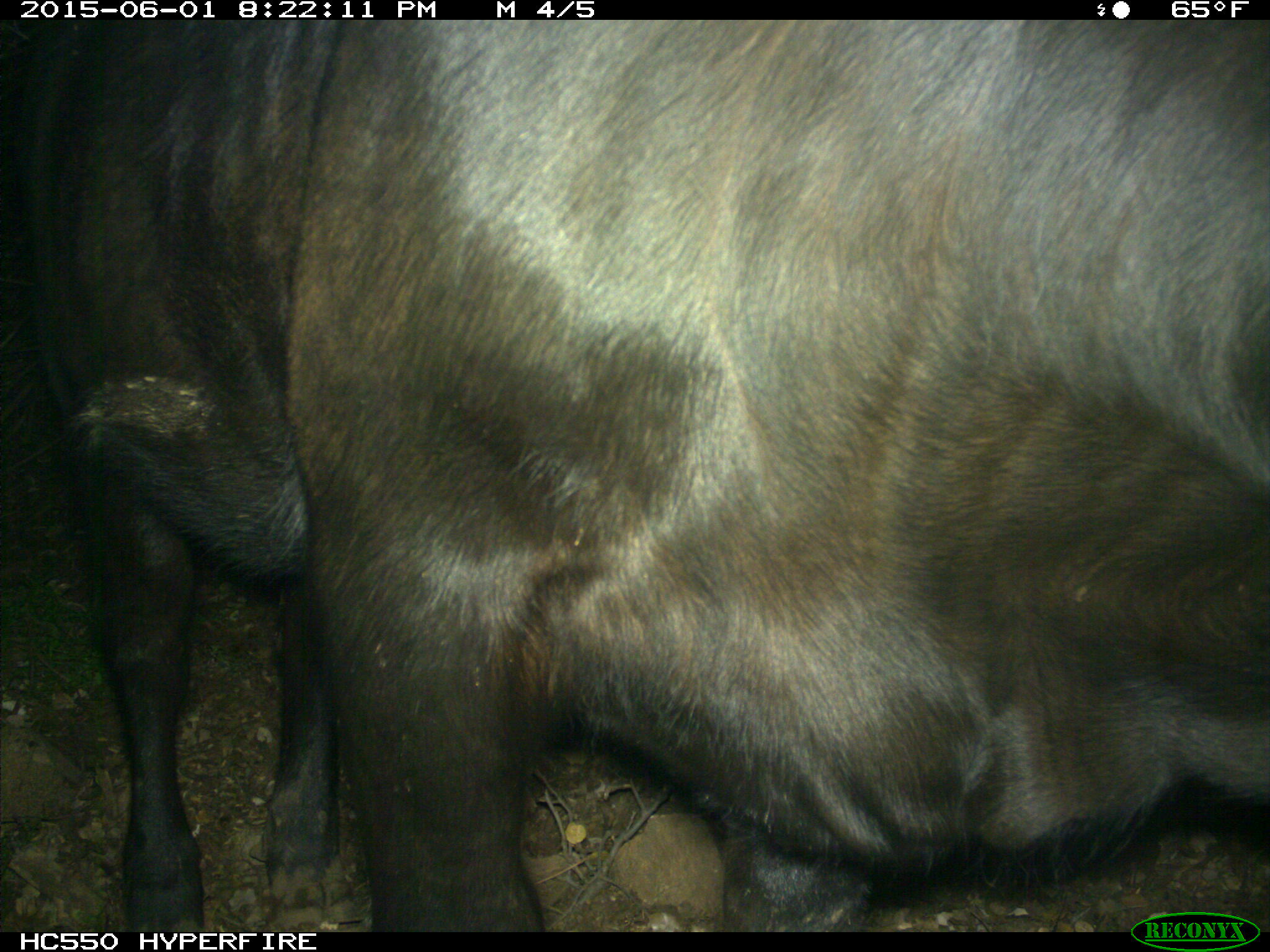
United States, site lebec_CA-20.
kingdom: Animalia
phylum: Chordata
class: Mammalia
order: Artiodactyla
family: Bovidae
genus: Bos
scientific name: Bos taurus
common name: domestic cow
Bos taurus (domestic cow).